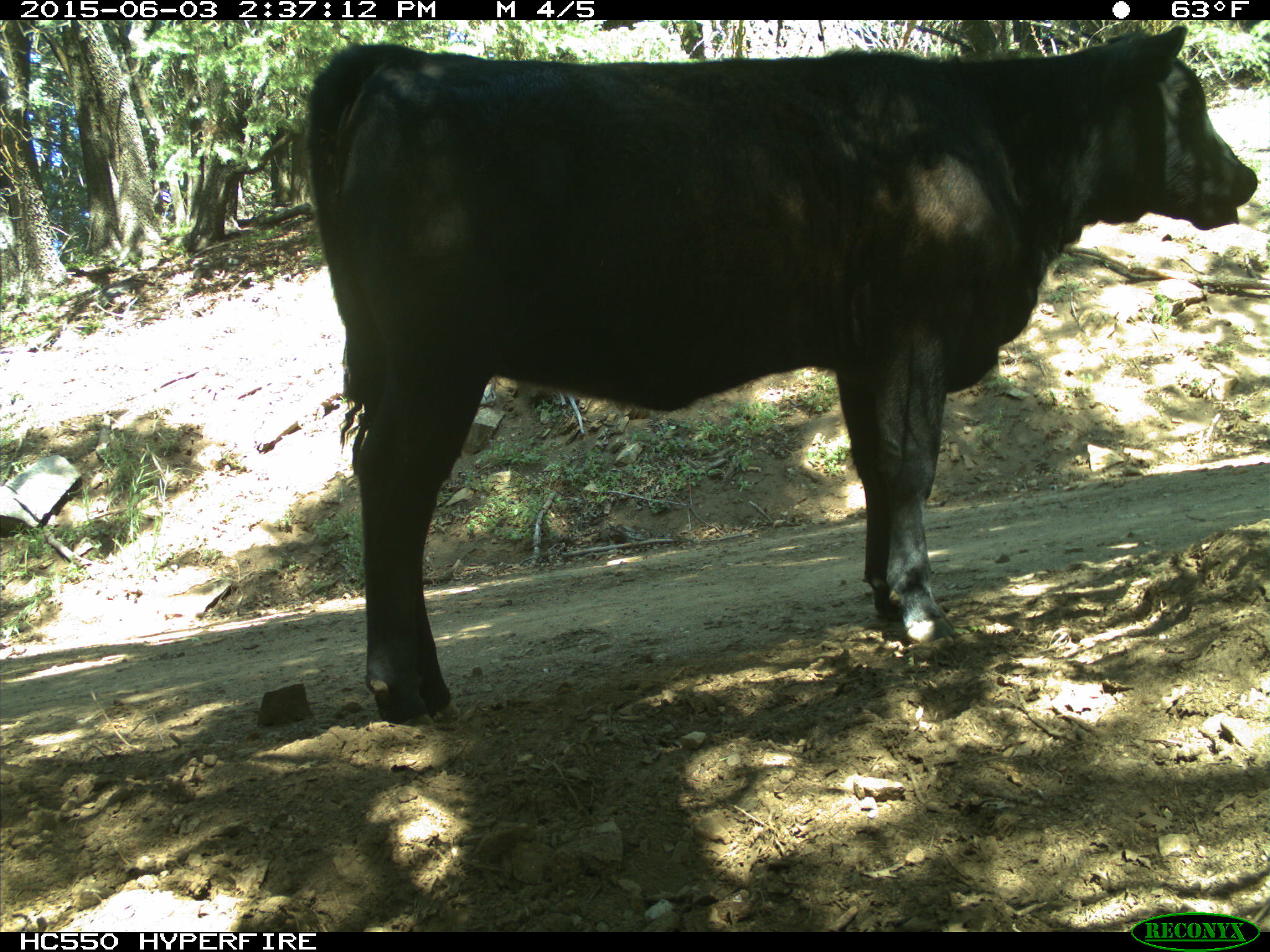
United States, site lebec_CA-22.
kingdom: Animalia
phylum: Chordata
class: Mammalia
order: Artiodactyla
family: Bovidae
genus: Bos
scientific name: Bos taurus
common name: domestic cow